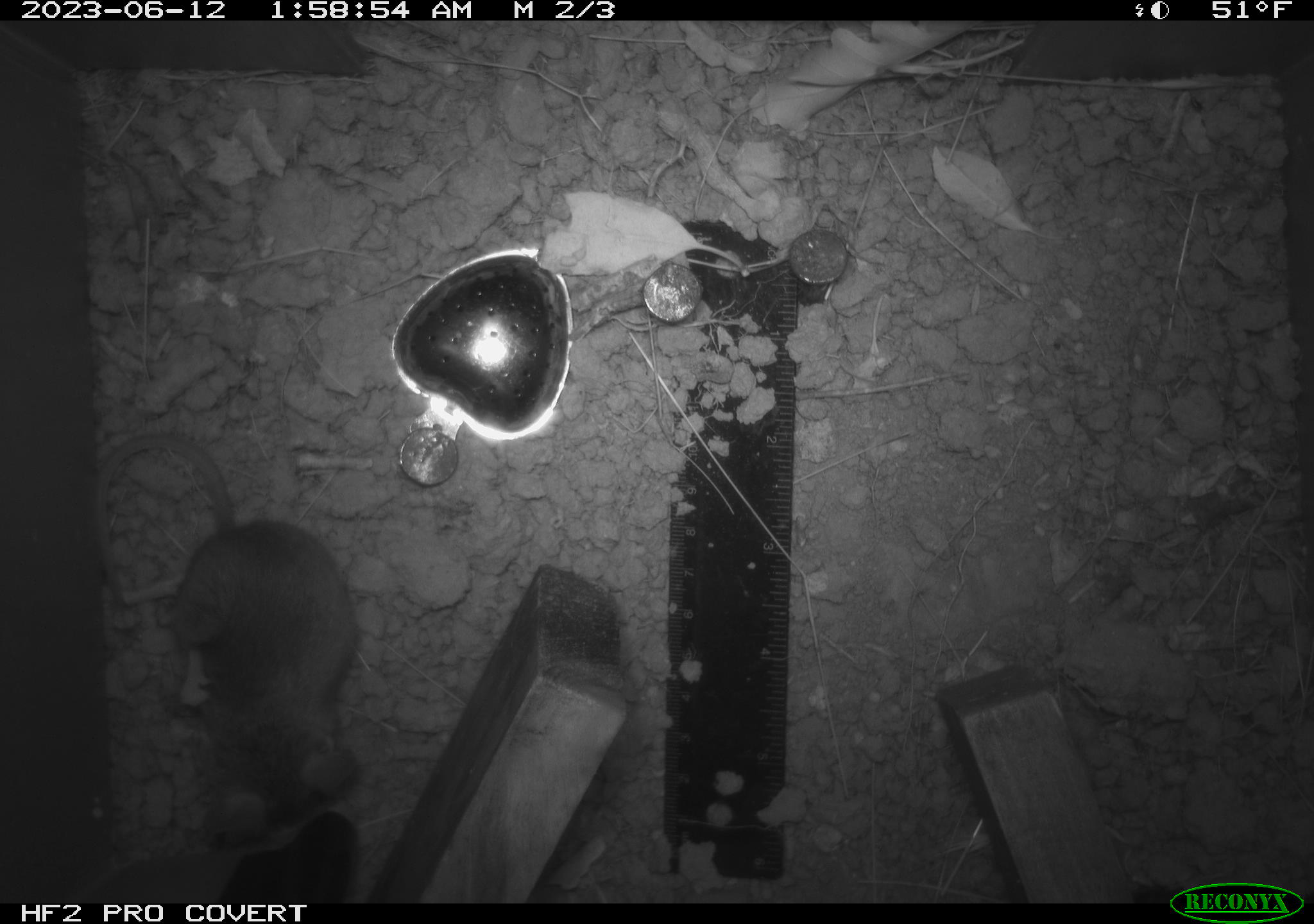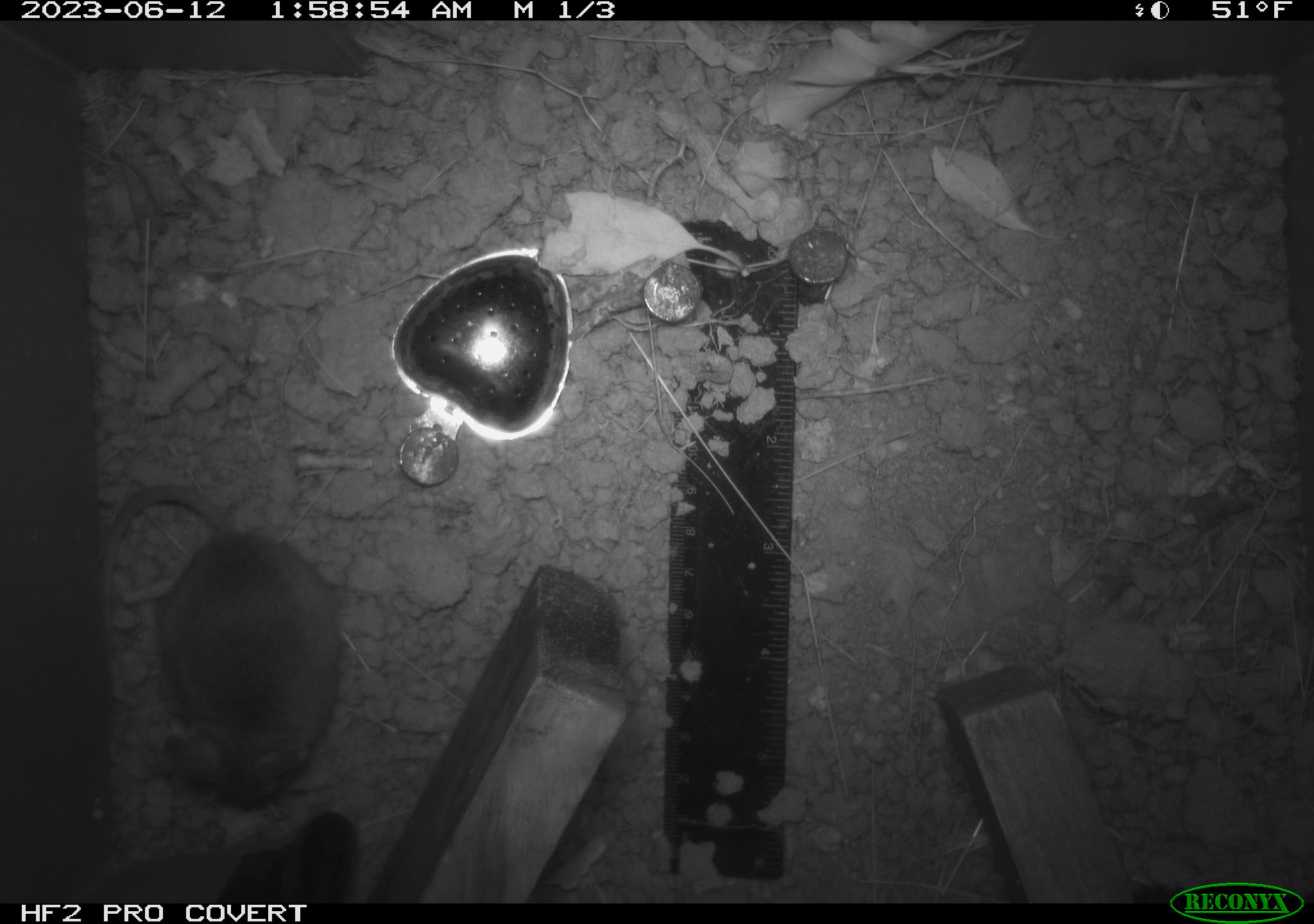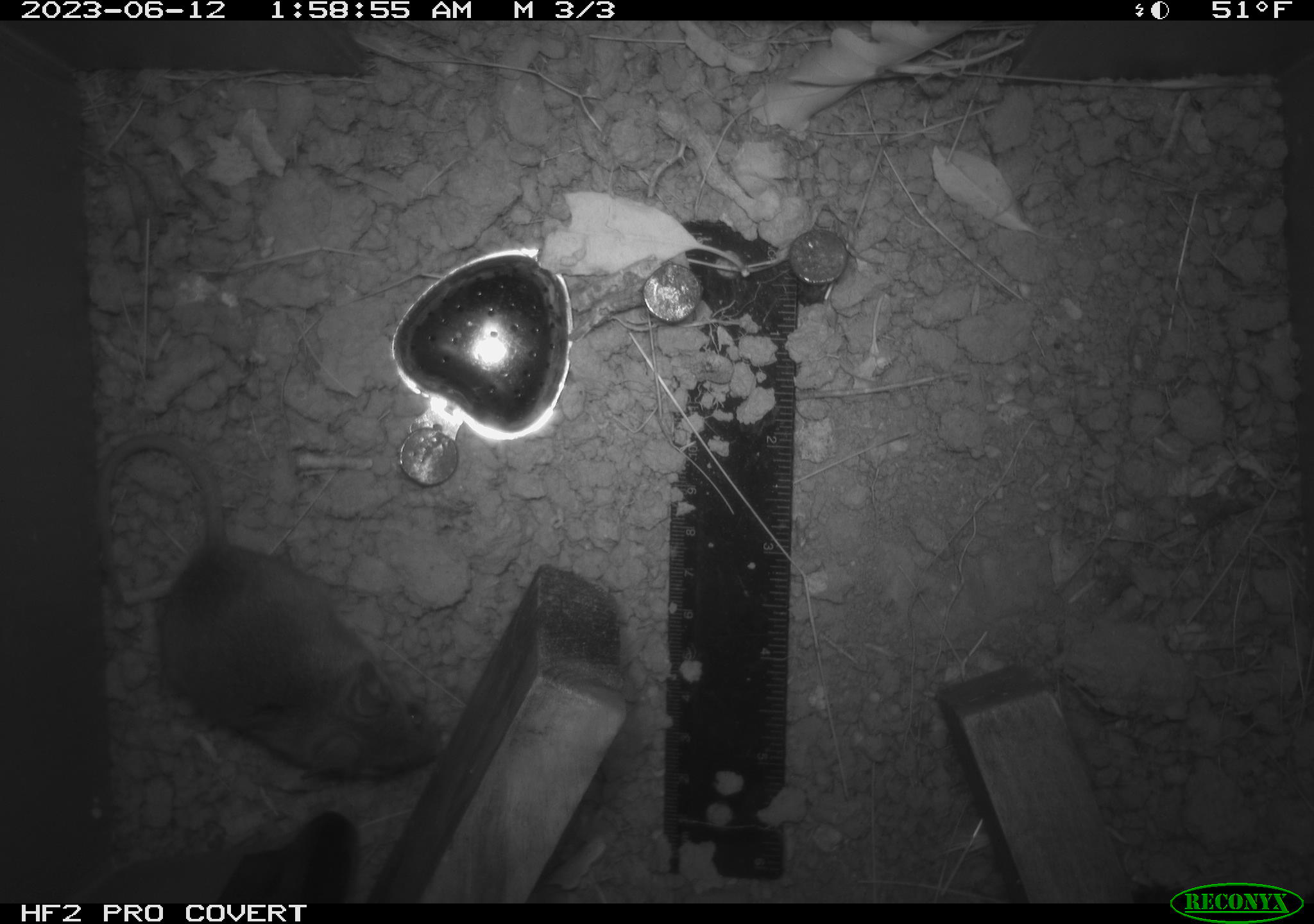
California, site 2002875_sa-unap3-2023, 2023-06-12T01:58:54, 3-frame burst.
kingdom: Animalia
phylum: Chordata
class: Mammalia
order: Rodentia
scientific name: Rodentia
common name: mouse species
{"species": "mouse species (Rodentia)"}